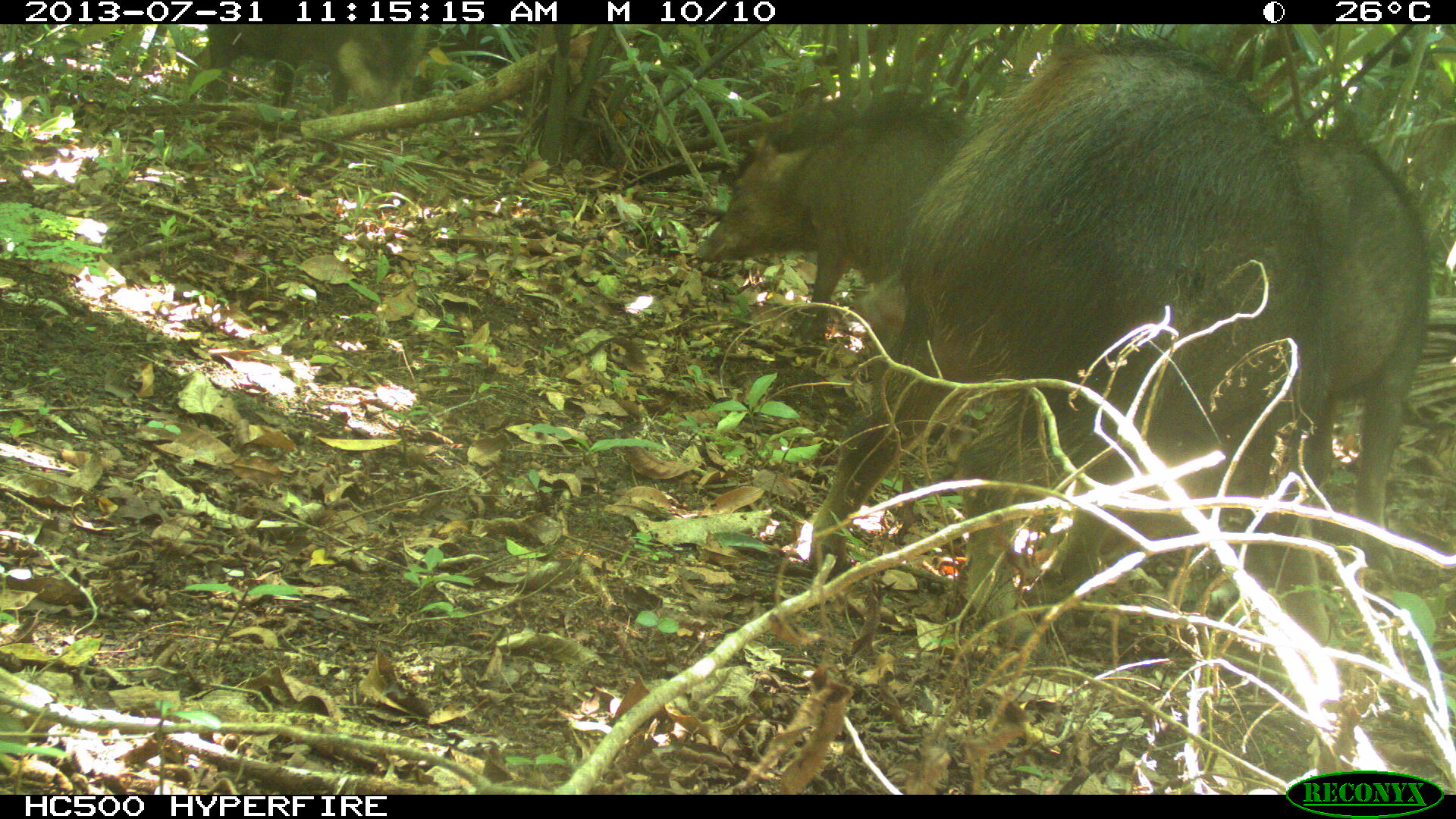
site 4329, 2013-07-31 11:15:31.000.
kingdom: Animalia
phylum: Chordata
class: Mammalia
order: Artiodactyla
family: Tayassuidae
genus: Tayassu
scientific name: Tayassu pecari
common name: white-lipped peccary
Tayassu pecari (white-lipped peccary), count 10.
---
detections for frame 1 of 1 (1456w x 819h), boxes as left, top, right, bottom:
tayassu pecari: 775, 25, 1328, 662; 695, 89, 974, 345; 1281, 110, 1431, 581; 206, 22, 413, 105